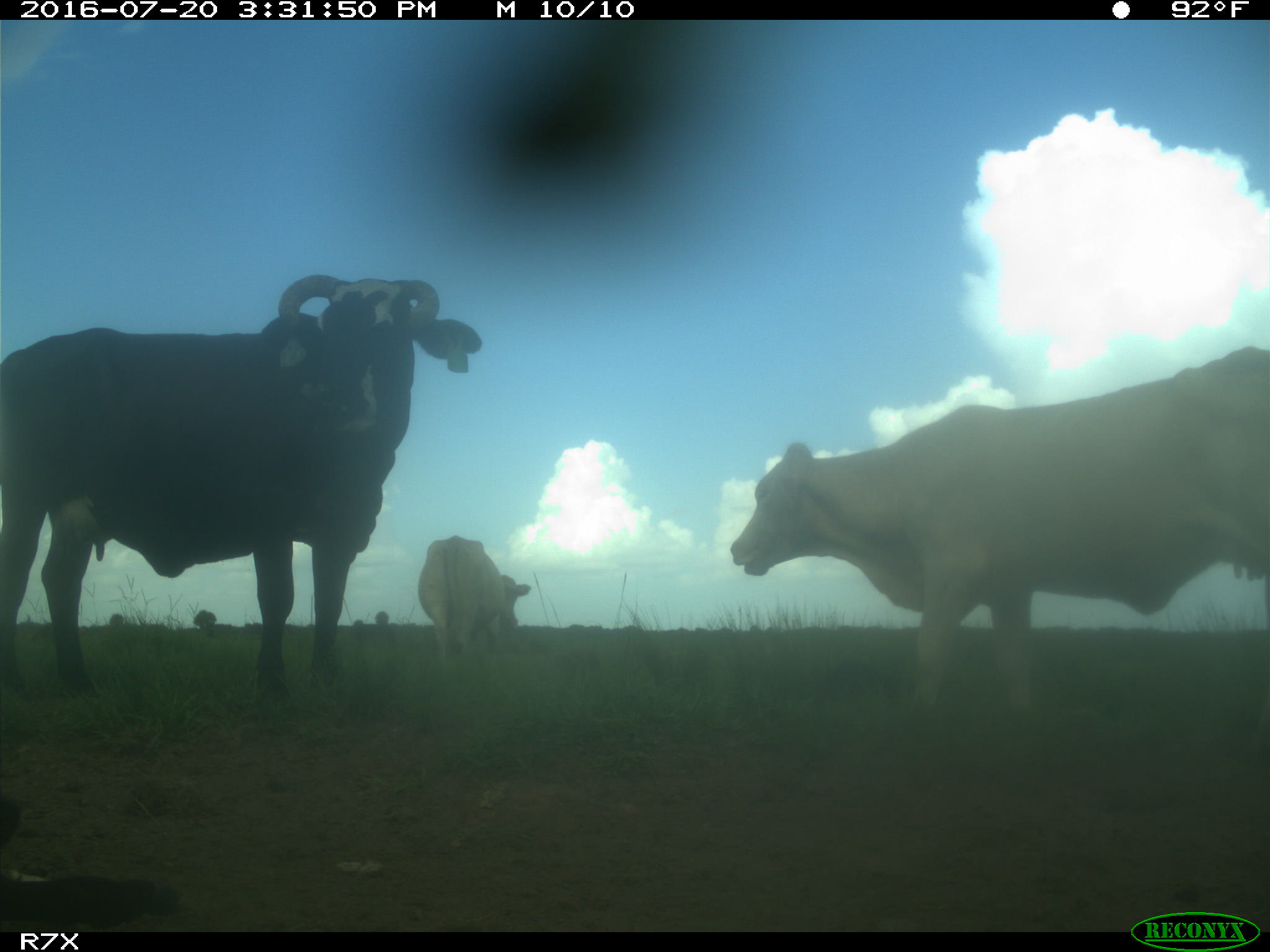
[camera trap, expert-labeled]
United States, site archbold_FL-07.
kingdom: Animalia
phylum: Chordata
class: Mammalia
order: Artiodactyla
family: Bovidae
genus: Bos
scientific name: Bos taurus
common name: domestic cow